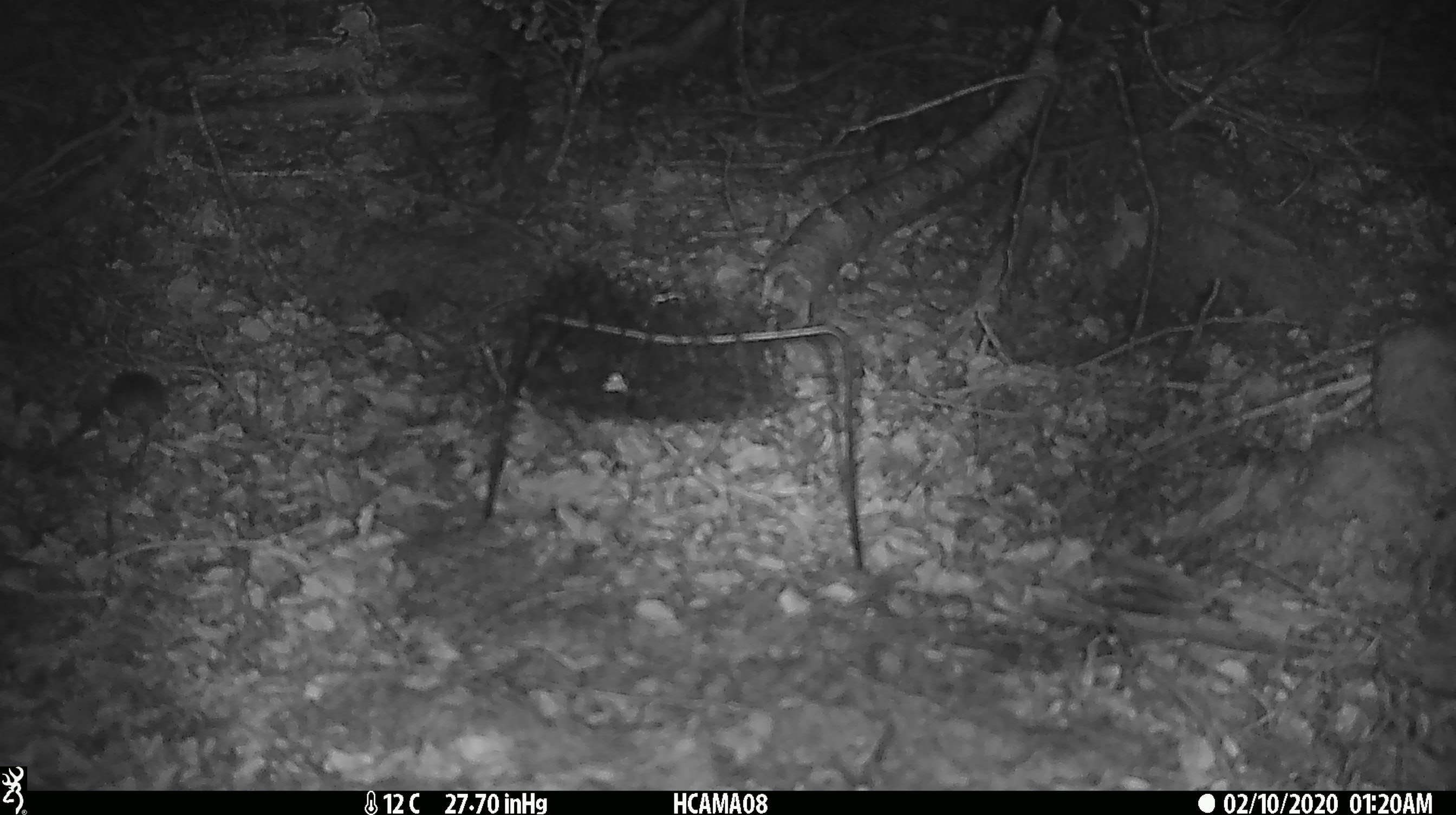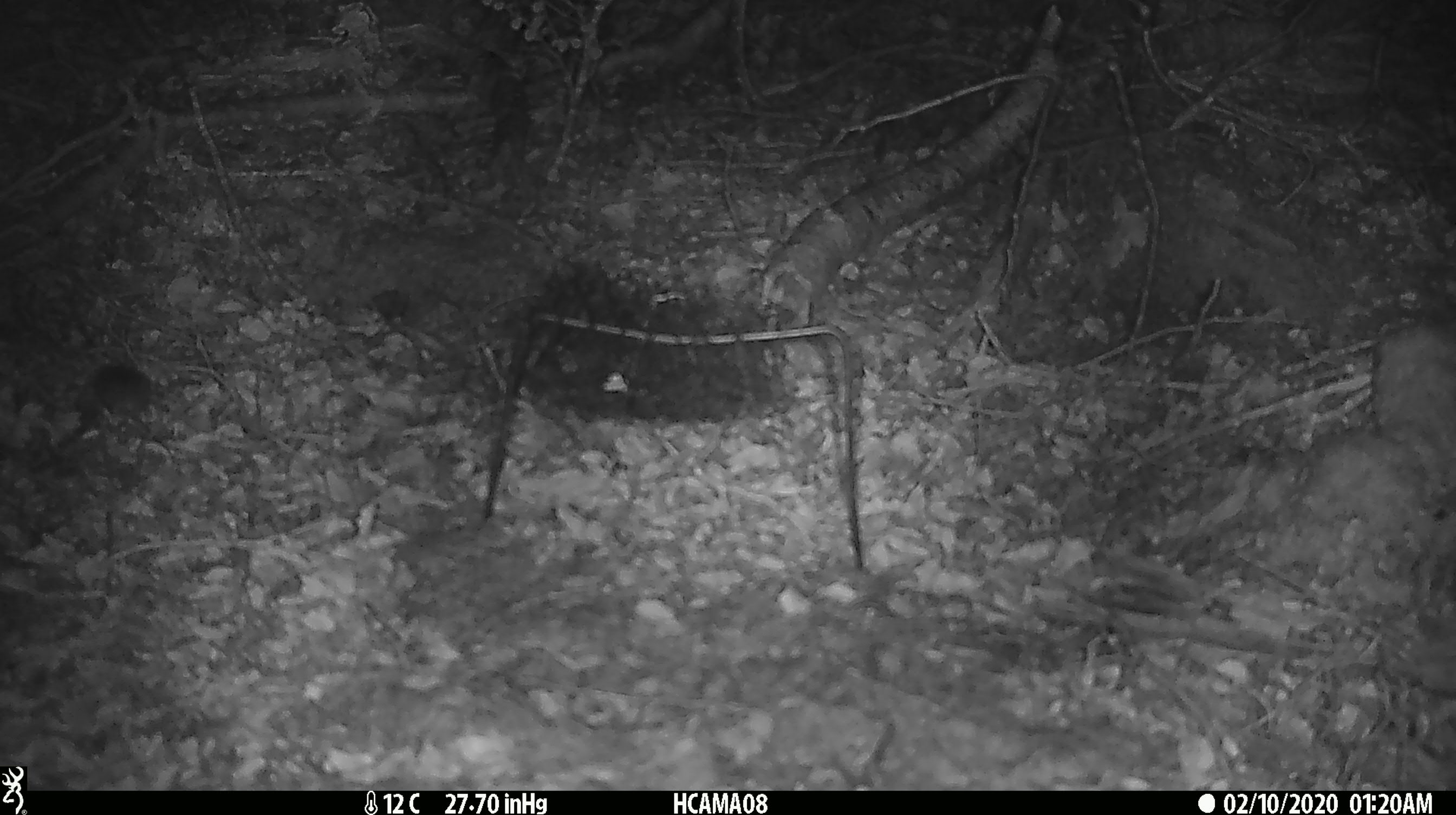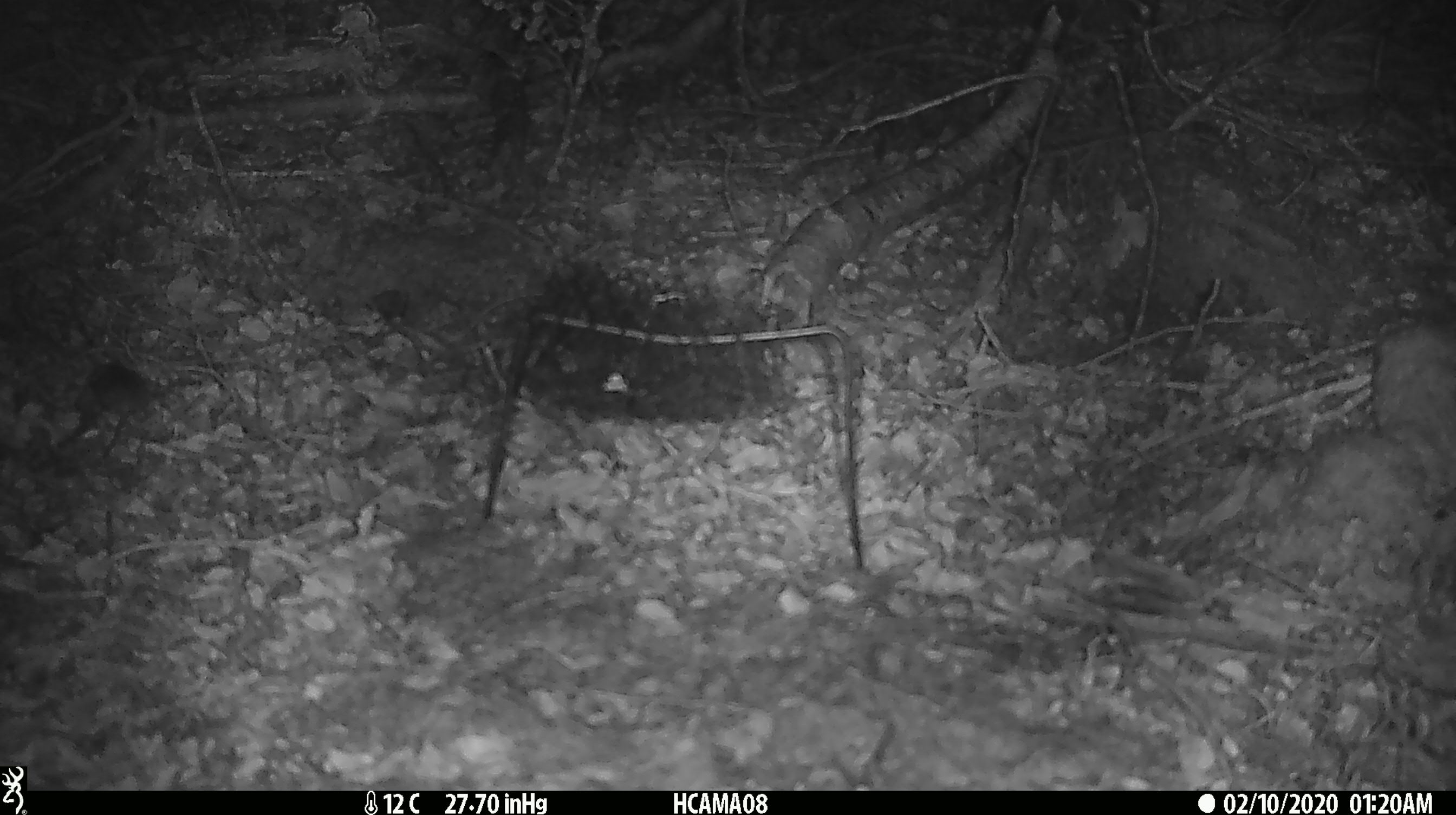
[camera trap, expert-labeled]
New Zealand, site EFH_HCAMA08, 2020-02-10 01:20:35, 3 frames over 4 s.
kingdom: Animalia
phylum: Chordata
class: Mammalia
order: Rodentia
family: Muridae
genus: Mus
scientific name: Mus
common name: mouse